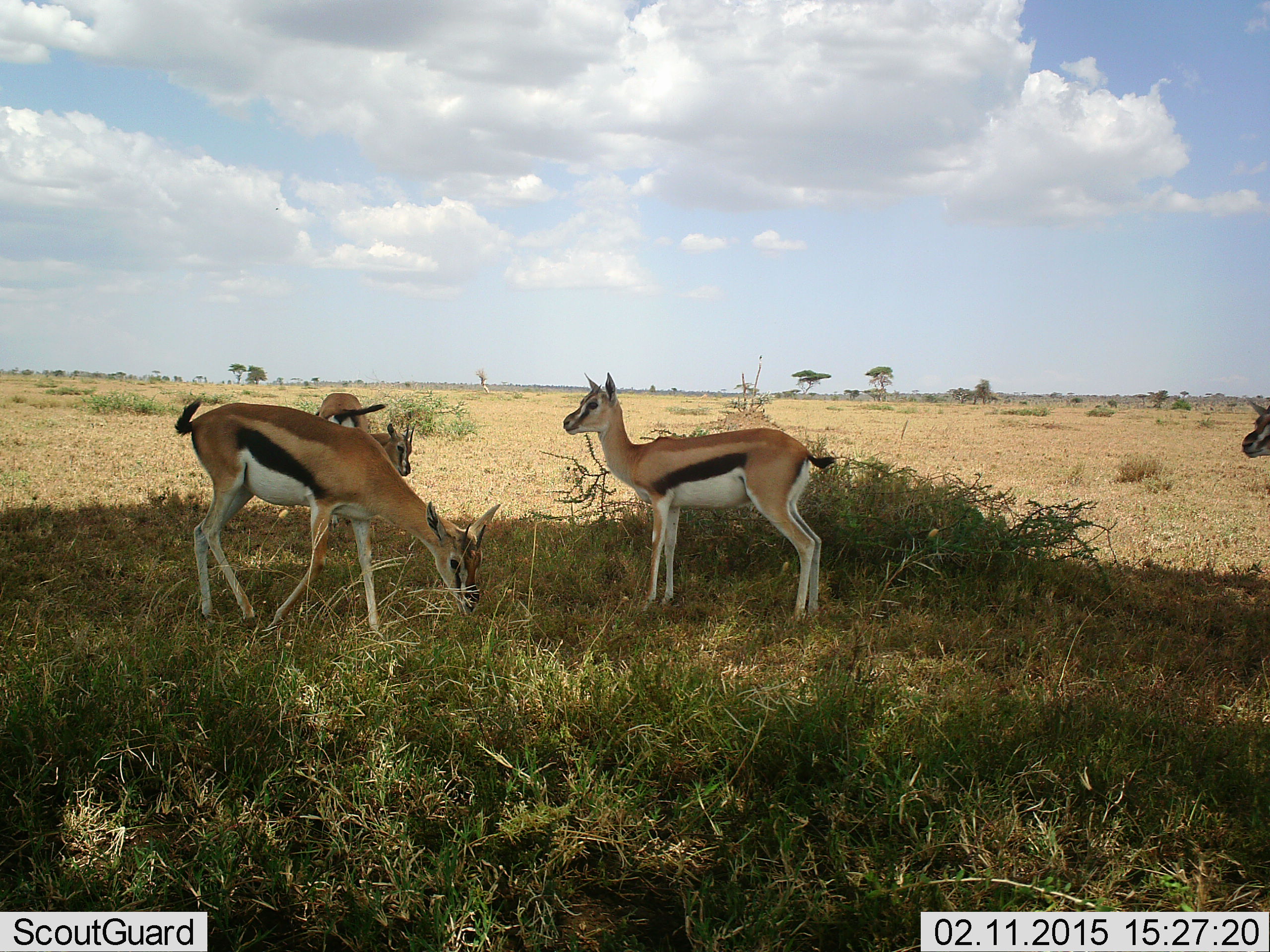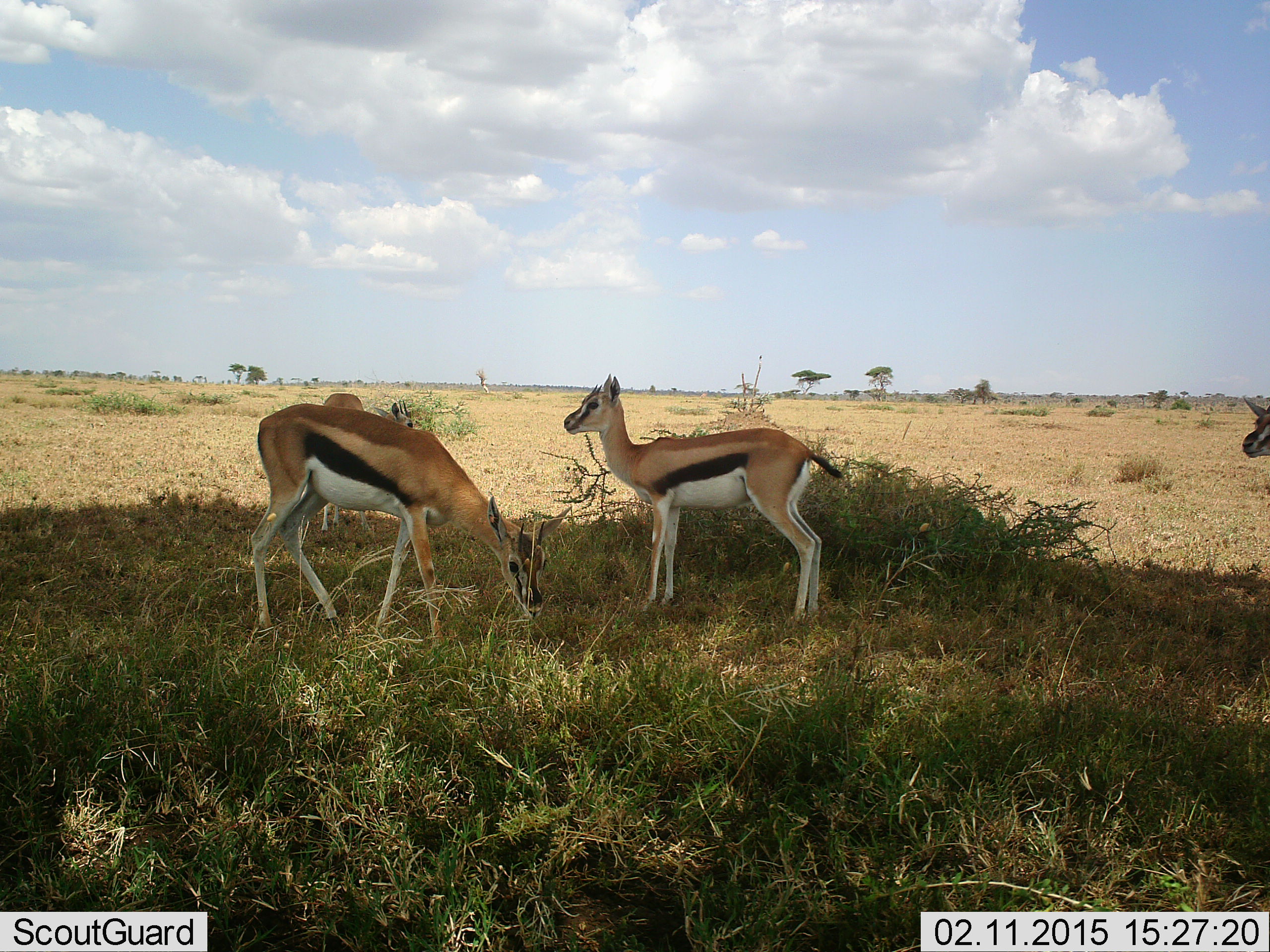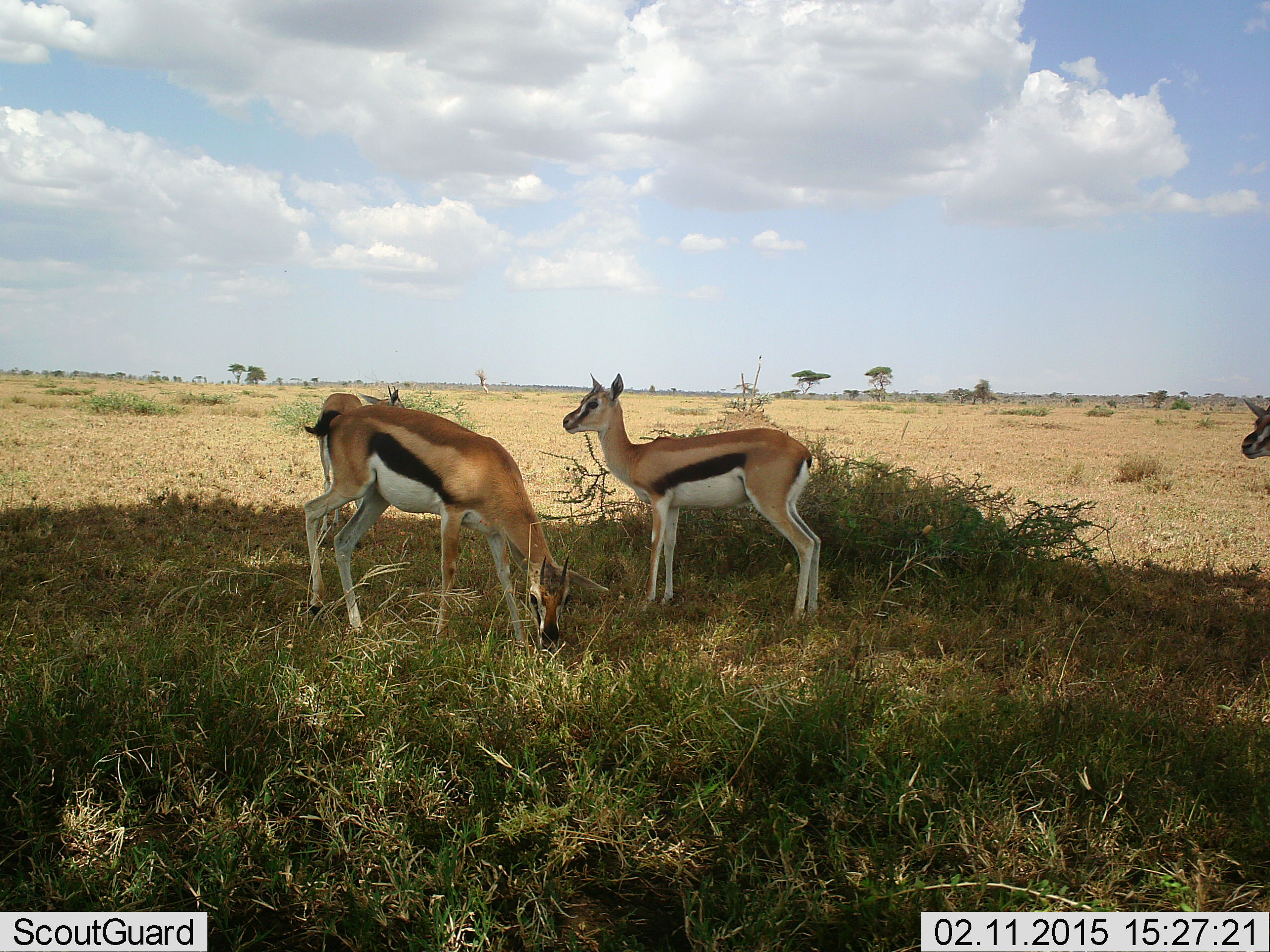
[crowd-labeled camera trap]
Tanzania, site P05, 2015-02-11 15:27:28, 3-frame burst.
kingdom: Animalia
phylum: Chordata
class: Mammalia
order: Artiodactyla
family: Bovidae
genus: Eudorcas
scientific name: Eudorcas thomsonii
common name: thomson's gazelle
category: gazellethomsons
Gazellethomsons (thomson's gazelle) (Eudorcas thomsonii), count 4. Behavior (volunteer vote fractions): standing 90%, resting 0%, moving 40%, interacting 0%. Young present (vote fraction): 20%. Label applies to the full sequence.